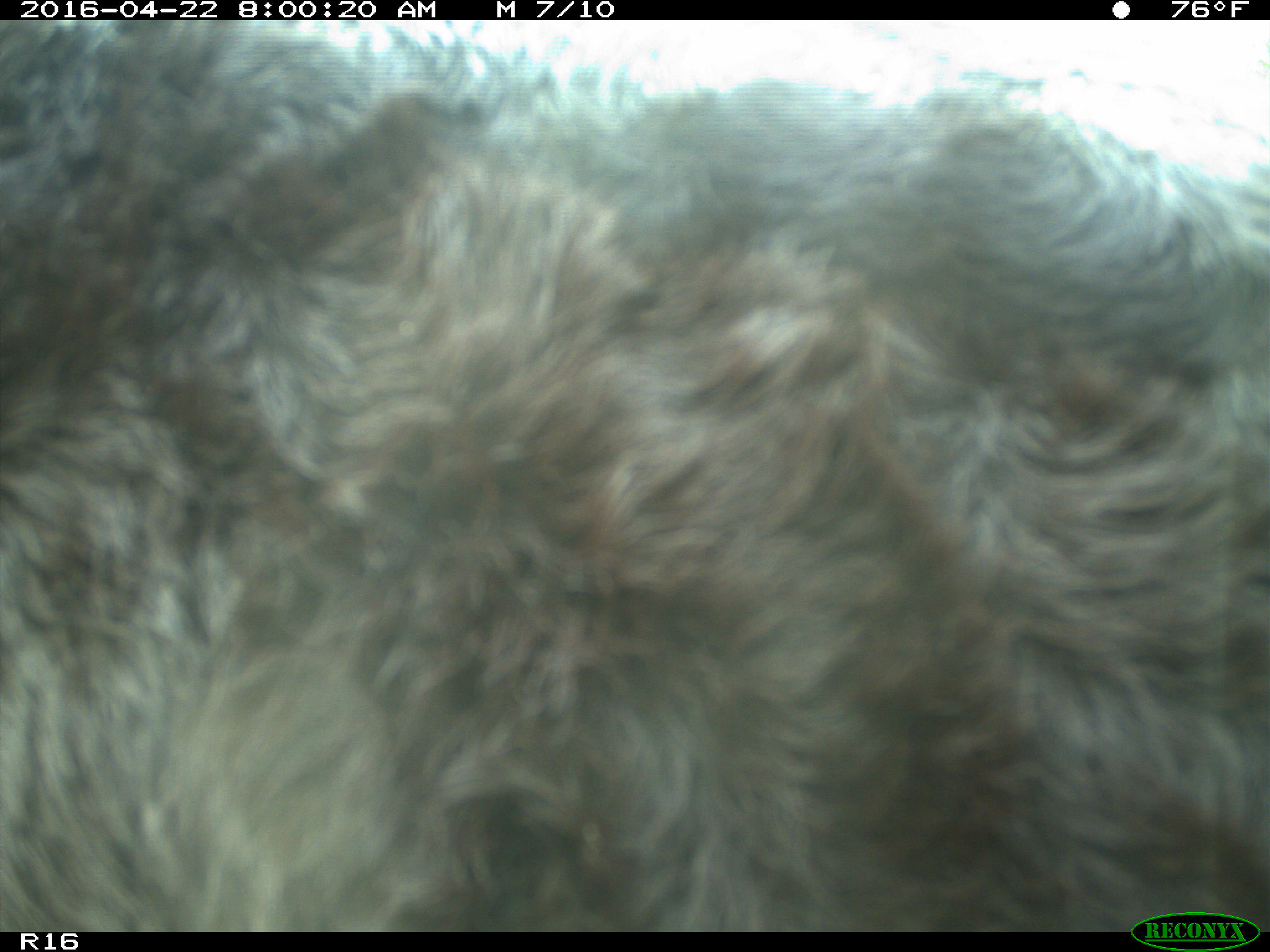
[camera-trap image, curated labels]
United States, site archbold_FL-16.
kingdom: Animalia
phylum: Chordata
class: Mammalia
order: Artiodactyla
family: Bovidae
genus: Bos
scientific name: Bos taurus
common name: domestic cow